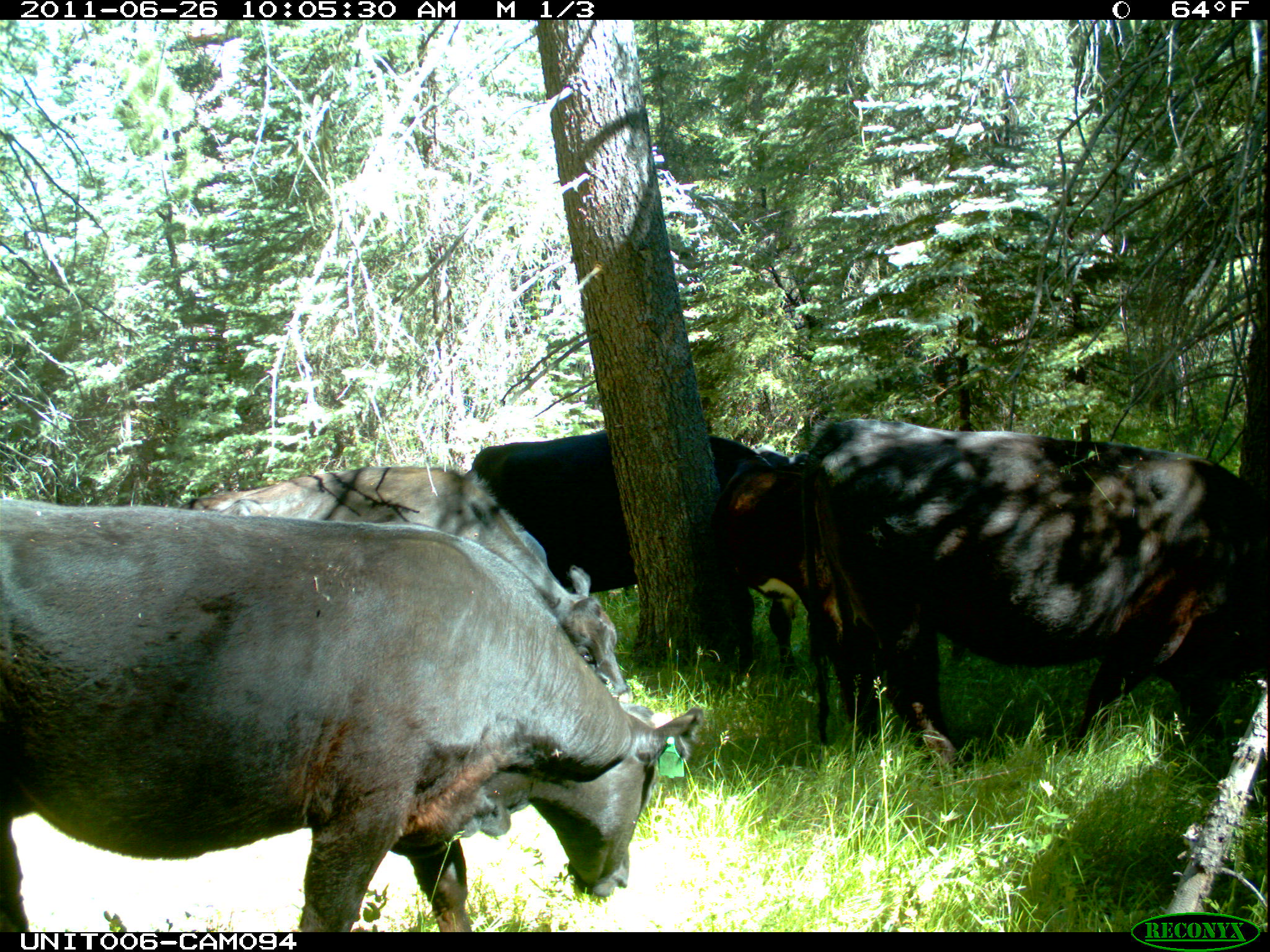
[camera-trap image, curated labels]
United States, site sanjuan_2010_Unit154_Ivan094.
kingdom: Animalia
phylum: Chordata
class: Mammalia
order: Artiodactyla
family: Bovidae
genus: Bos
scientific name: Bos taurus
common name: domestic cow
Bos taurus (domestic cow).